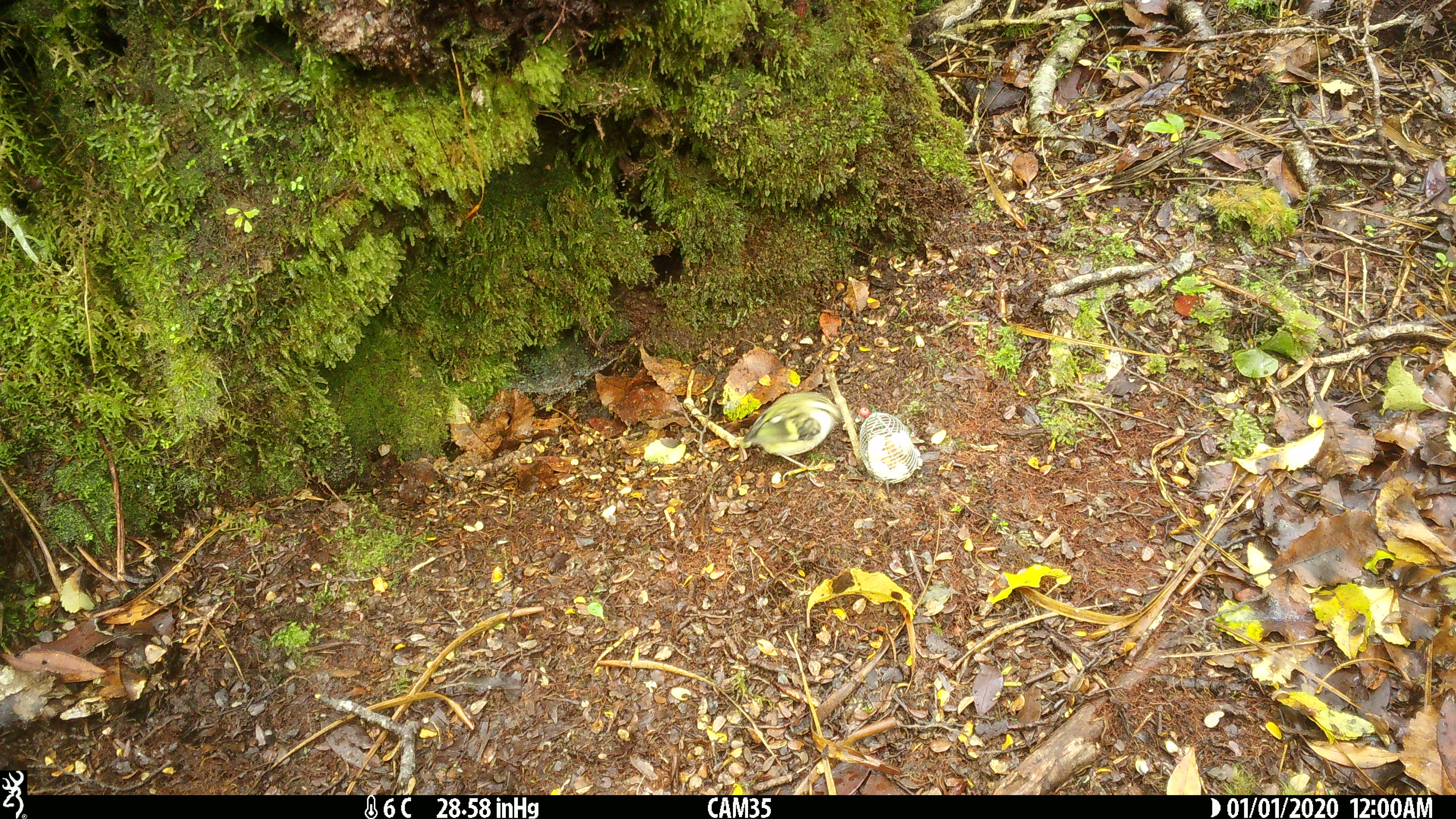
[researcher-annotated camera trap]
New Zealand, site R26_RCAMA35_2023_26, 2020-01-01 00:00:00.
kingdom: Animalia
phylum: Chordata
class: Aves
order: Passeriformes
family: Acanthisittidae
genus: Acanthisitta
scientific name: Acanthisitta chloris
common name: rifleman